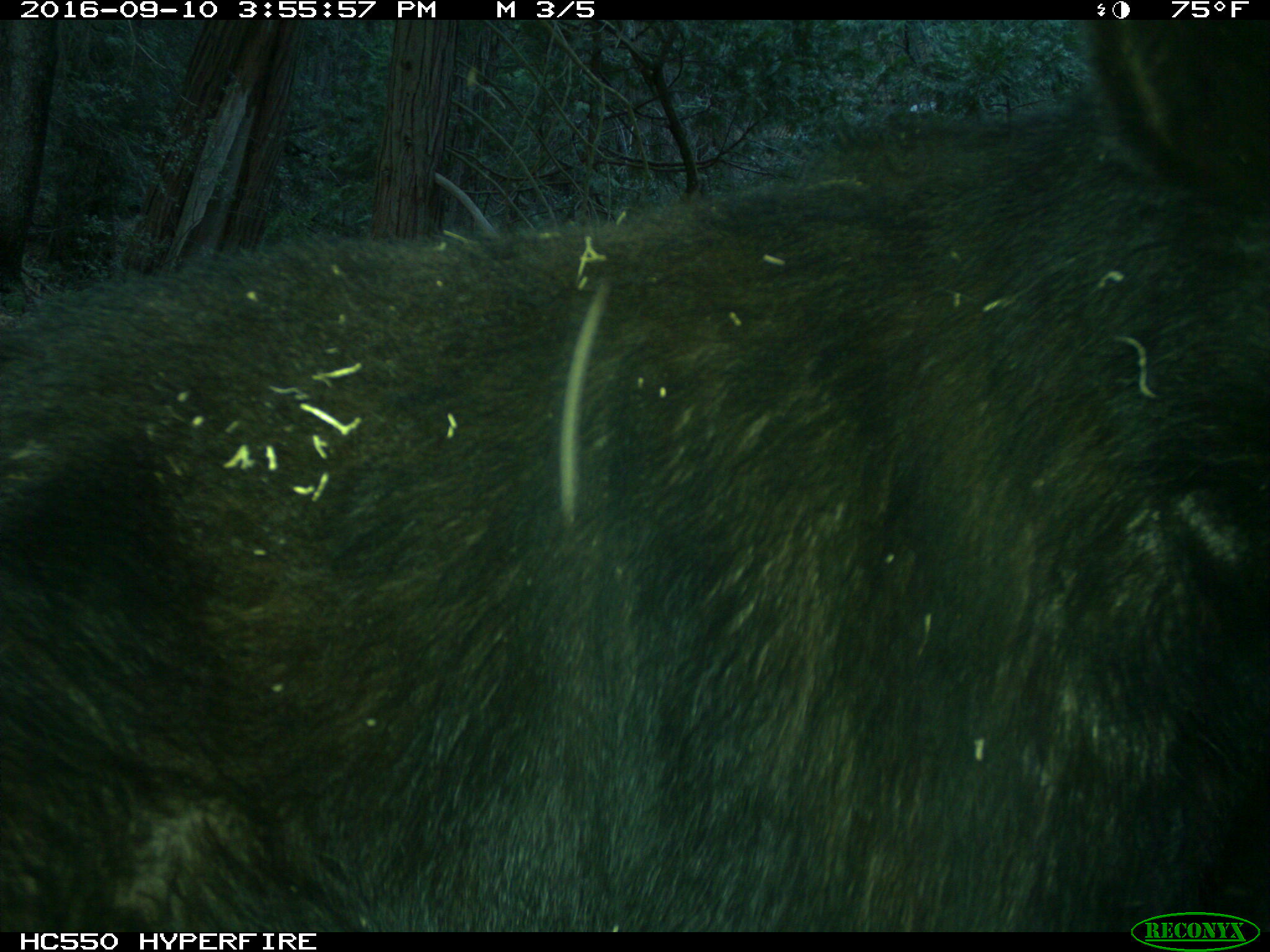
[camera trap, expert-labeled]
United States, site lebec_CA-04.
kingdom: Animalia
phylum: Chordata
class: Mammalia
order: Carnivora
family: Ursidae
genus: Ursus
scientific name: Ursus americanus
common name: american black bear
Ursus americanus (american black bear).